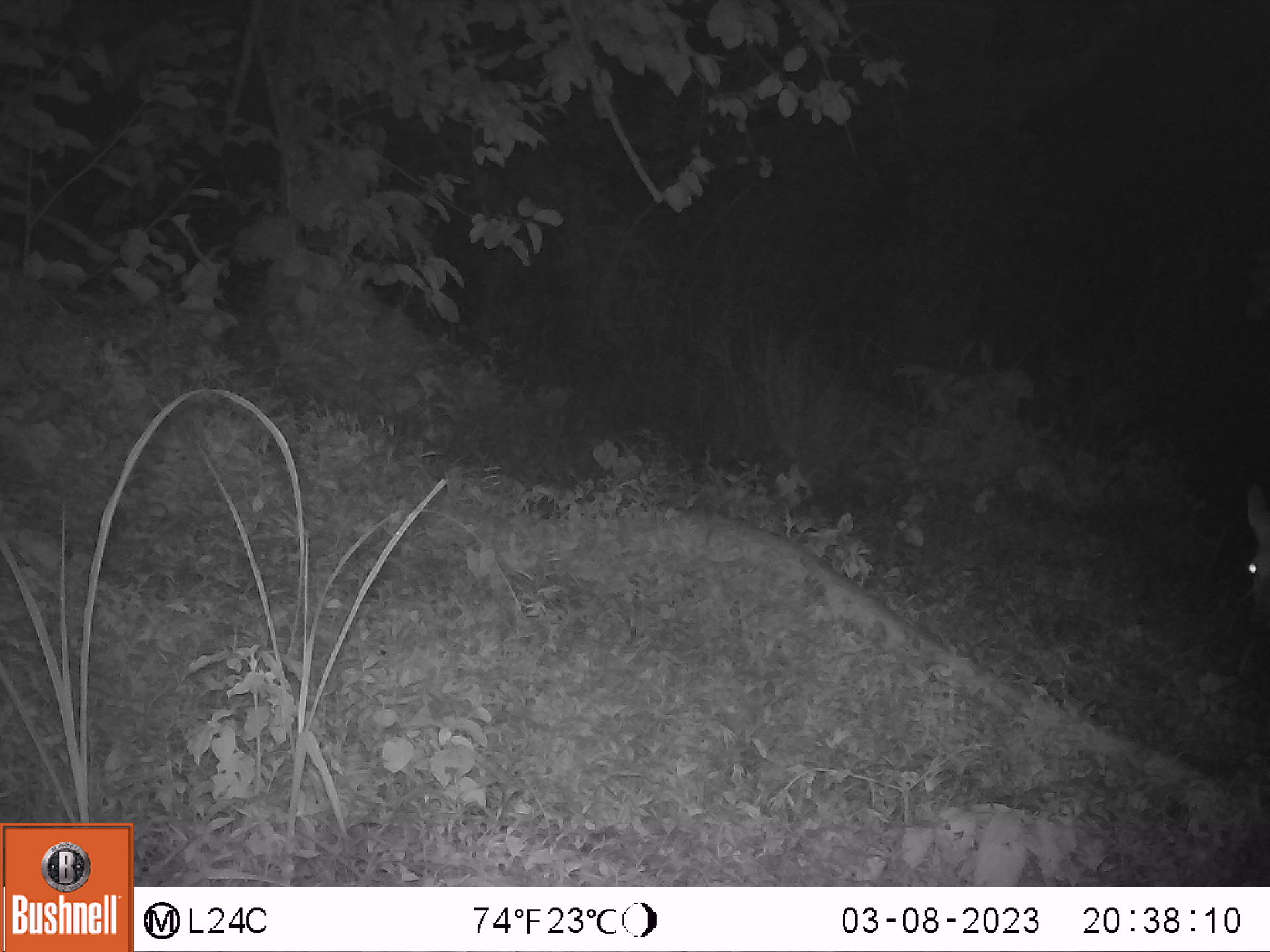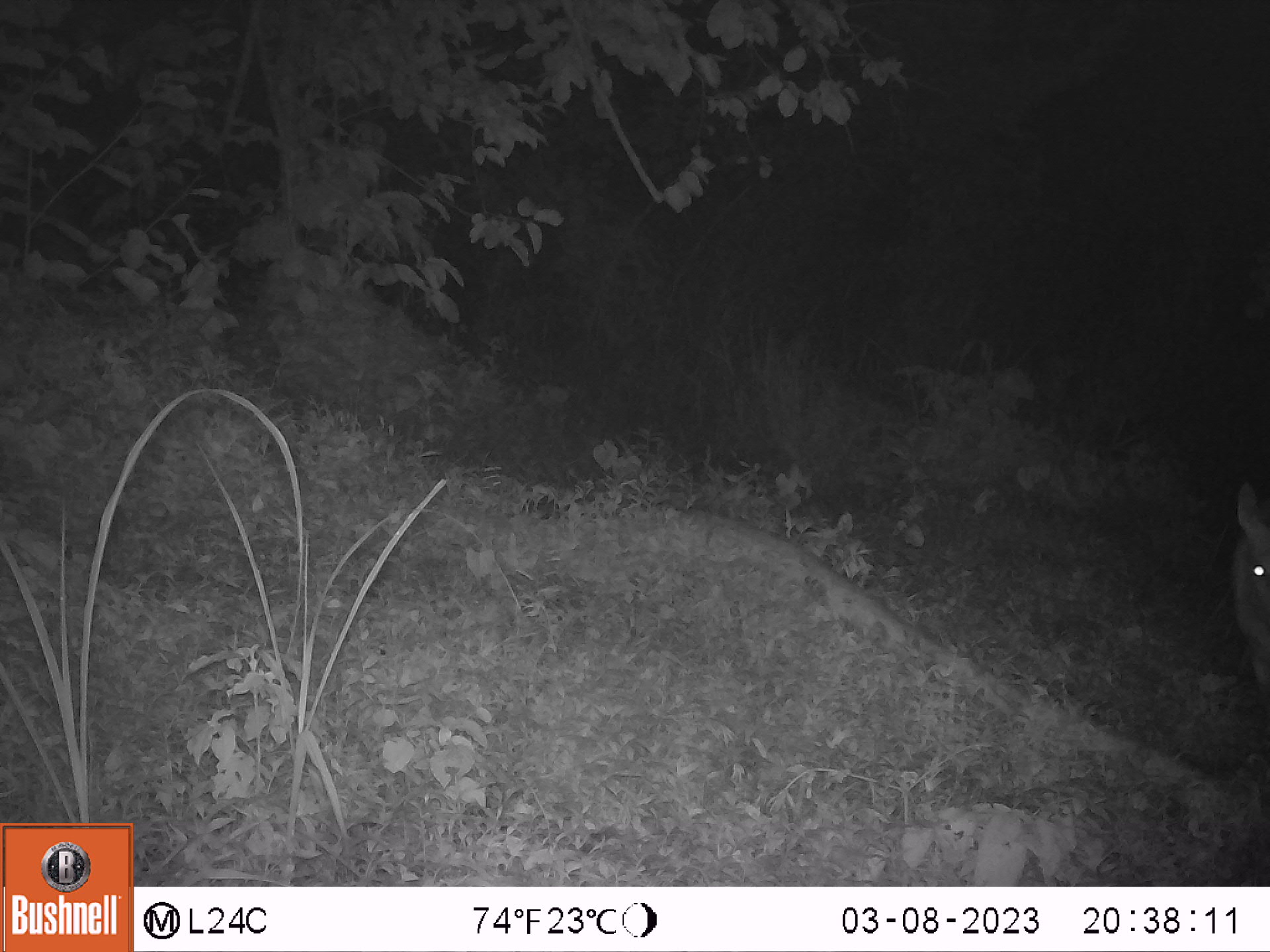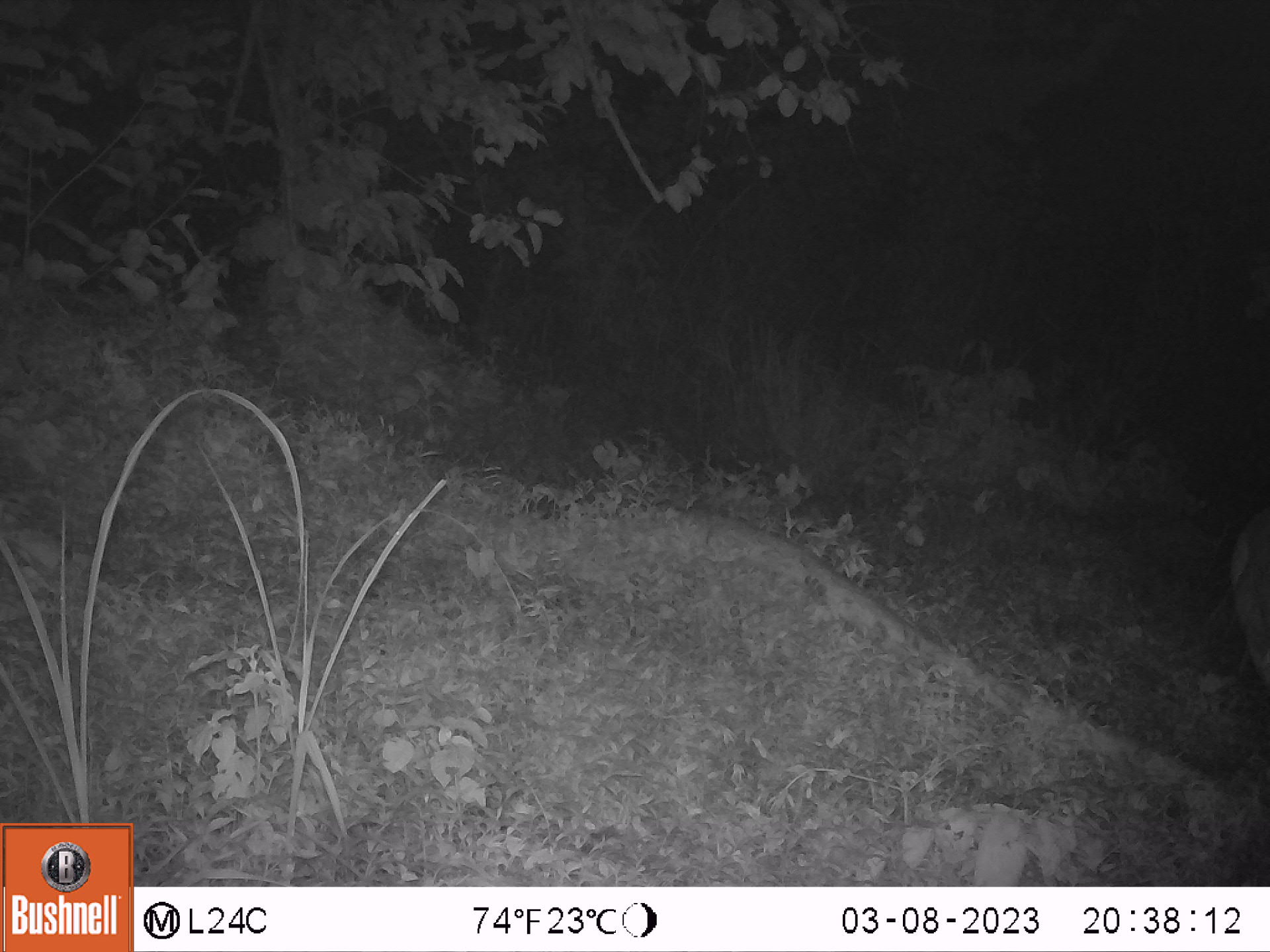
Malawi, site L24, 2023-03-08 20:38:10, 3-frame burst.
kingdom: Animalia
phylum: Chordata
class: Mammalia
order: Artiodactyla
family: Bovidae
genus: Tragelaphus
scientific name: Tragelaphus sylvaticus sylvaticus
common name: cape bushbuck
Cape bushbuck (Tragelaphus sylvaticus sylvaticus), count 1.